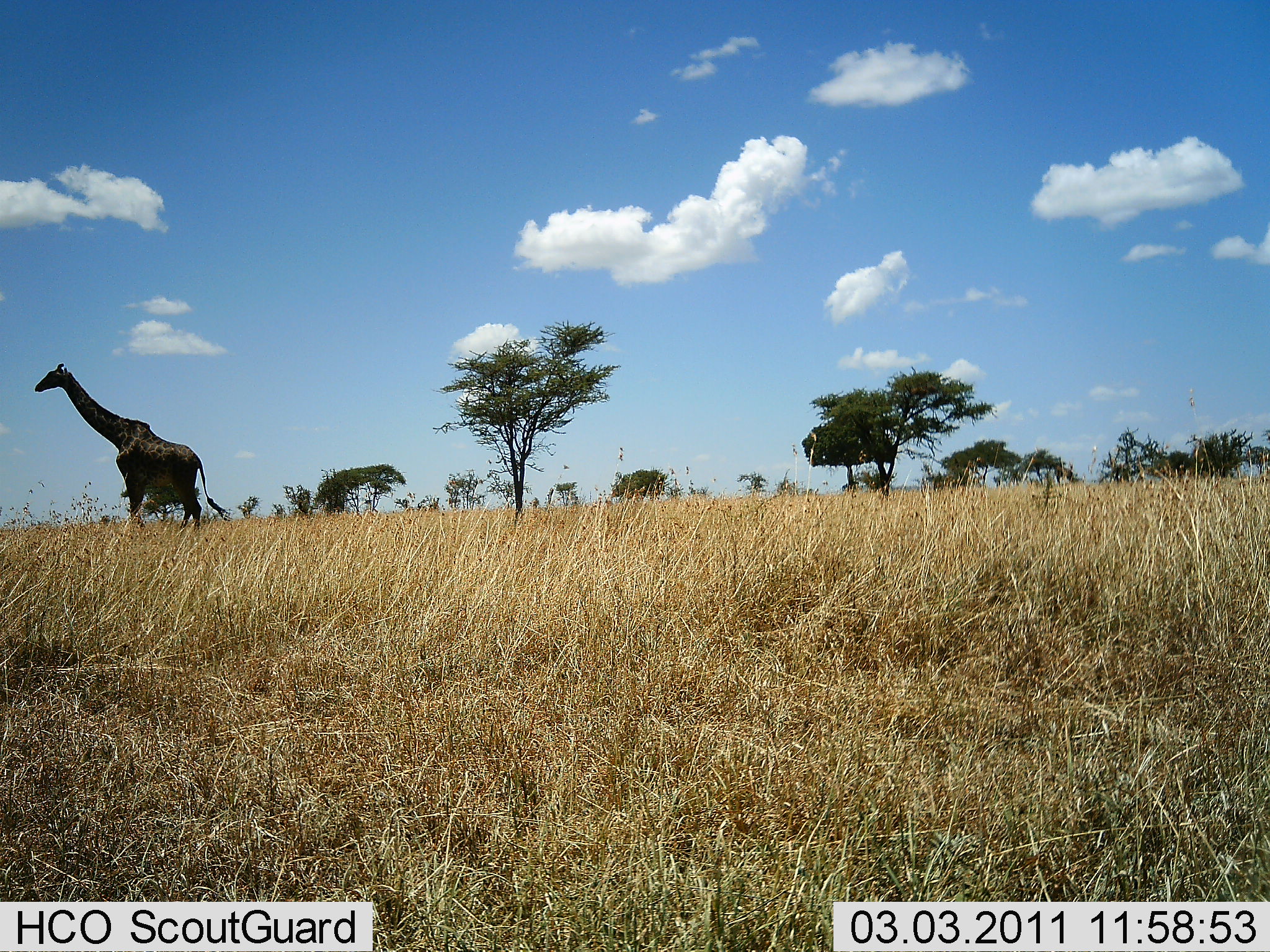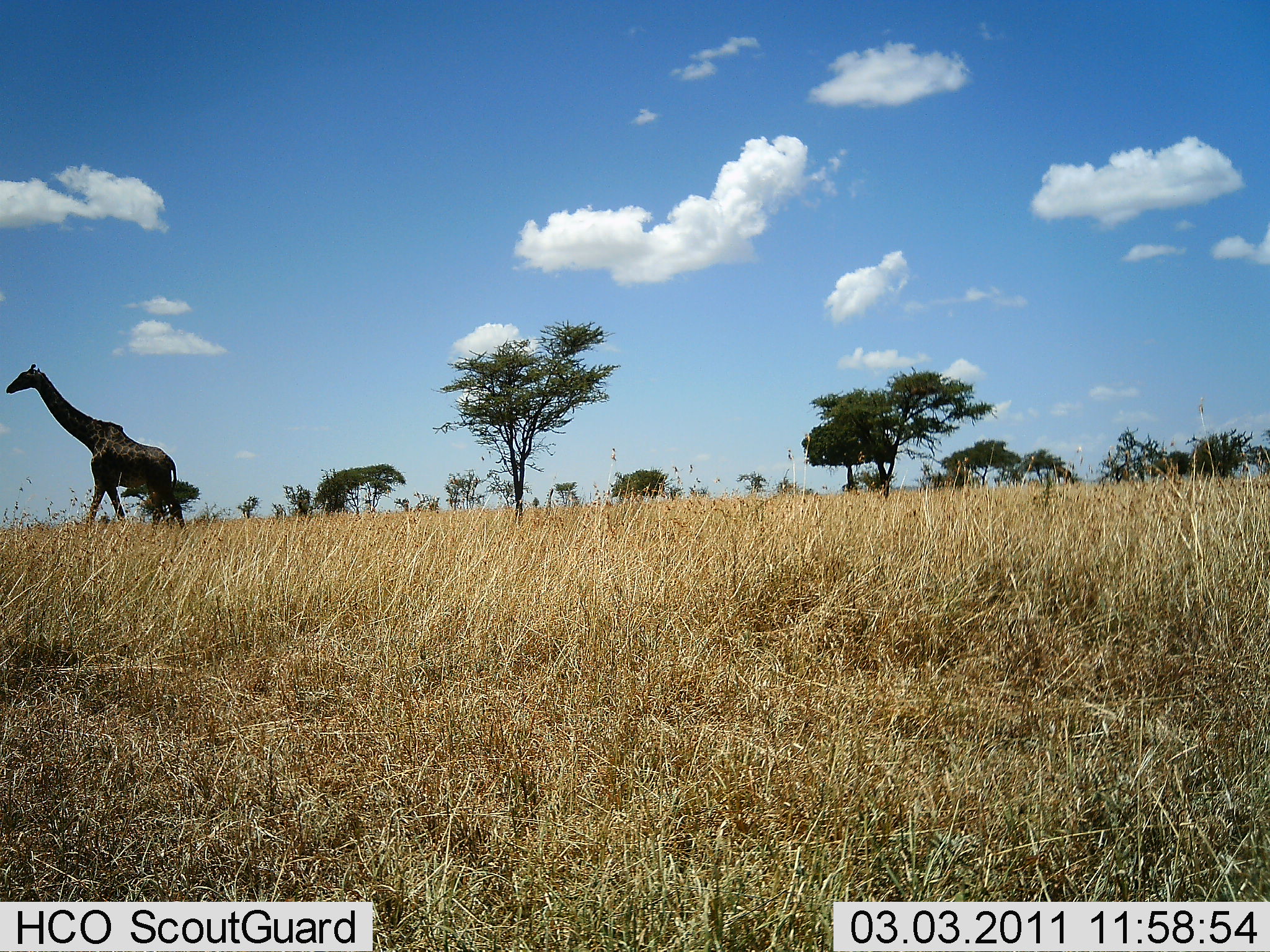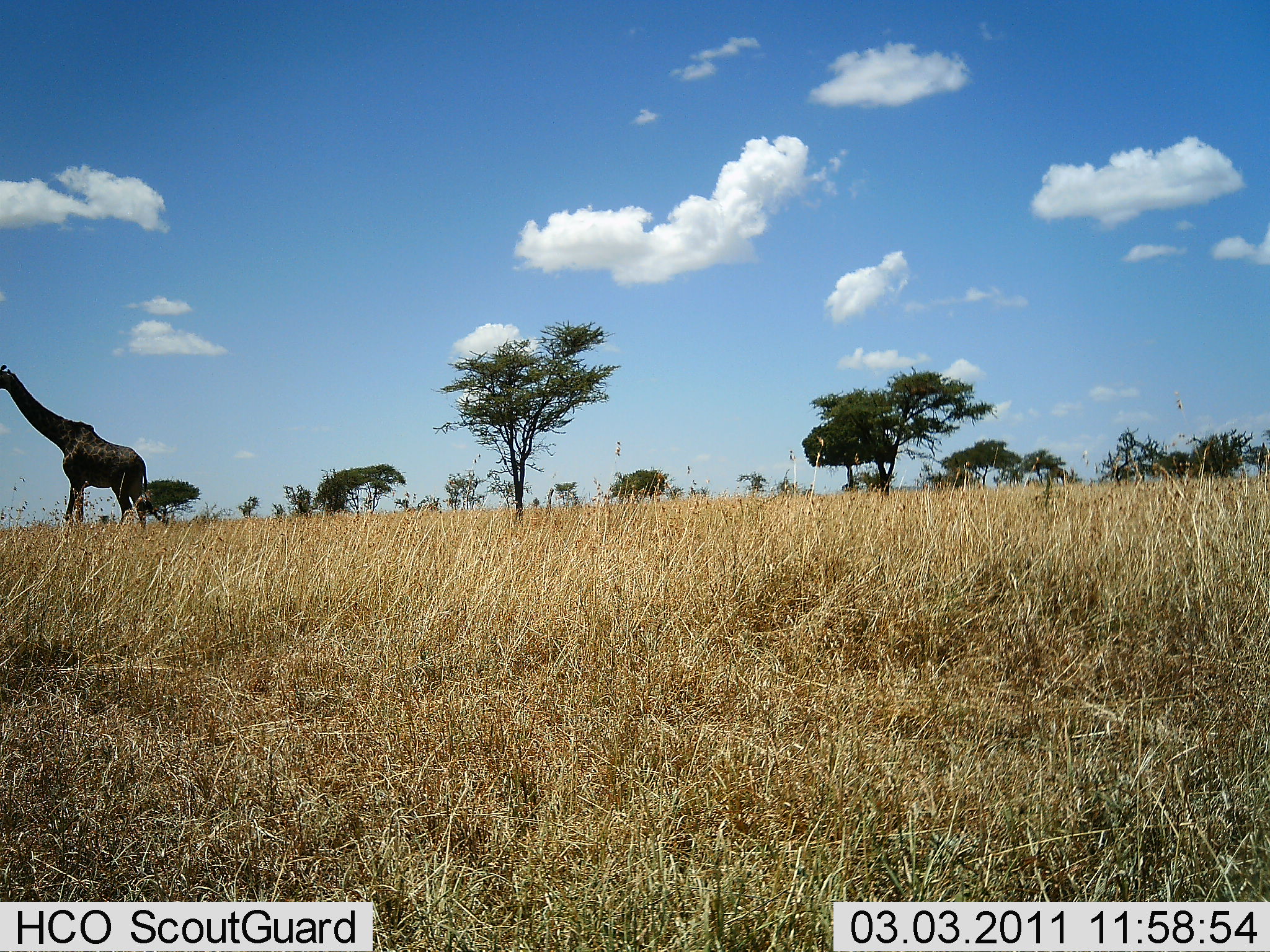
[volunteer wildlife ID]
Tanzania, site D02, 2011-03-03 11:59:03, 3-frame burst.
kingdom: Animalia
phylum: Chordata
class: Mammalia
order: Artiodactyla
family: Giraffidae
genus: Giraffa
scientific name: Giraffa camelopardalis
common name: giraffe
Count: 1.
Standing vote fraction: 8%.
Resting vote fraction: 0%.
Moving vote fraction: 92%.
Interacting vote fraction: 0%.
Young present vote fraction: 0%.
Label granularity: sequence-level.